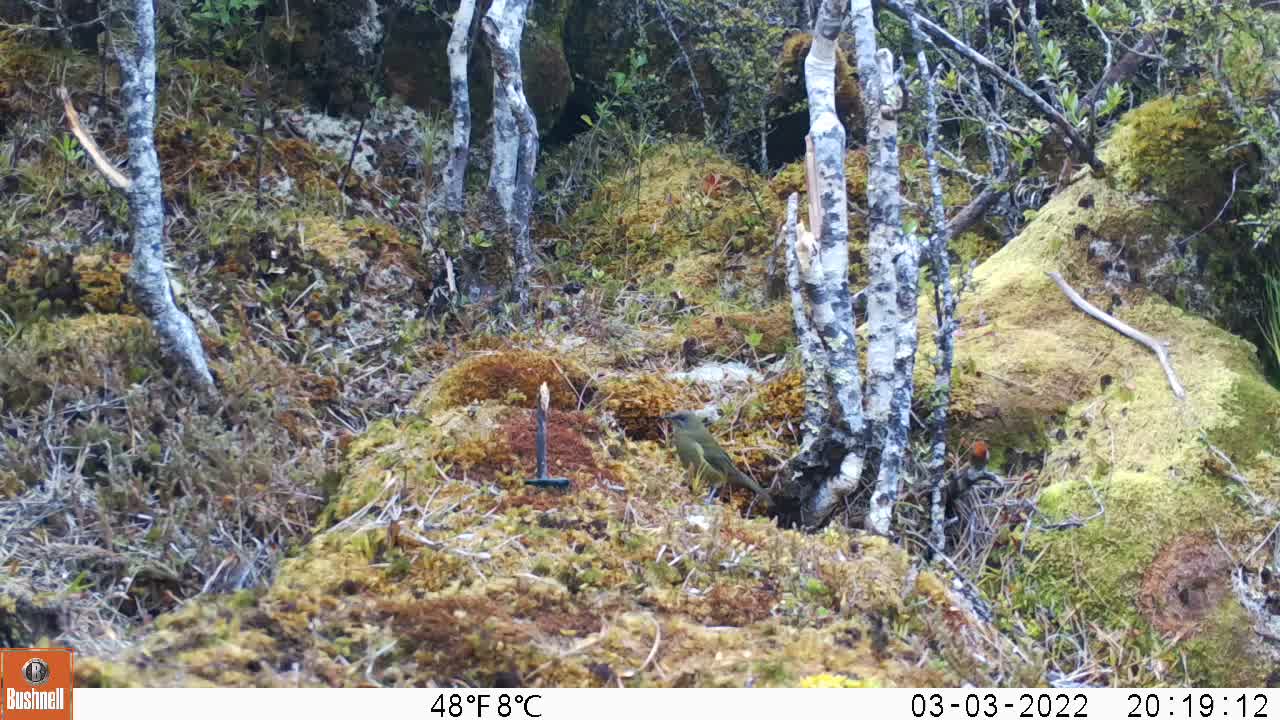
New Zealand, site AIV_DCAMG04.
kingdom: Animalia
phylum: Chordata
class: Aves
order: Passeriformes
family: Meliphagidae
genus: Anthornis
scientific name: Anthornis melanura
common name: new zealand bellbird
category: bellbird